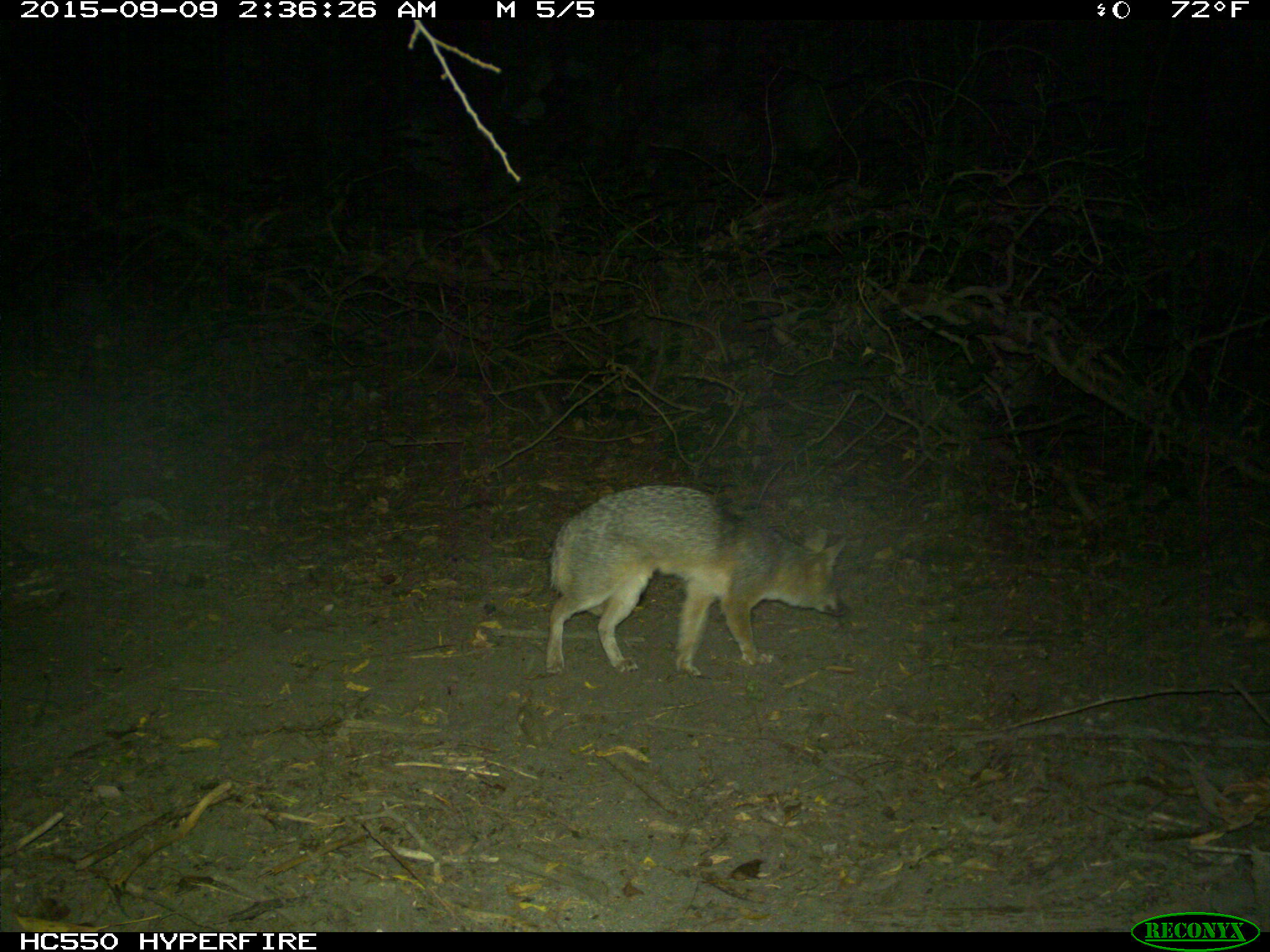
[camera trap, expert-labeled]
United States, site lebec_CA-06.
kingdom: Animalia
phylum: Chordata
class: Mammalia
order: Carnivora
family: Canidae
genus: Urocyon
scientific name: Urocyon cinereoargenteus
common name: gray fox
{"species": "Urocyon cinereoargenteus (gray fox)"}